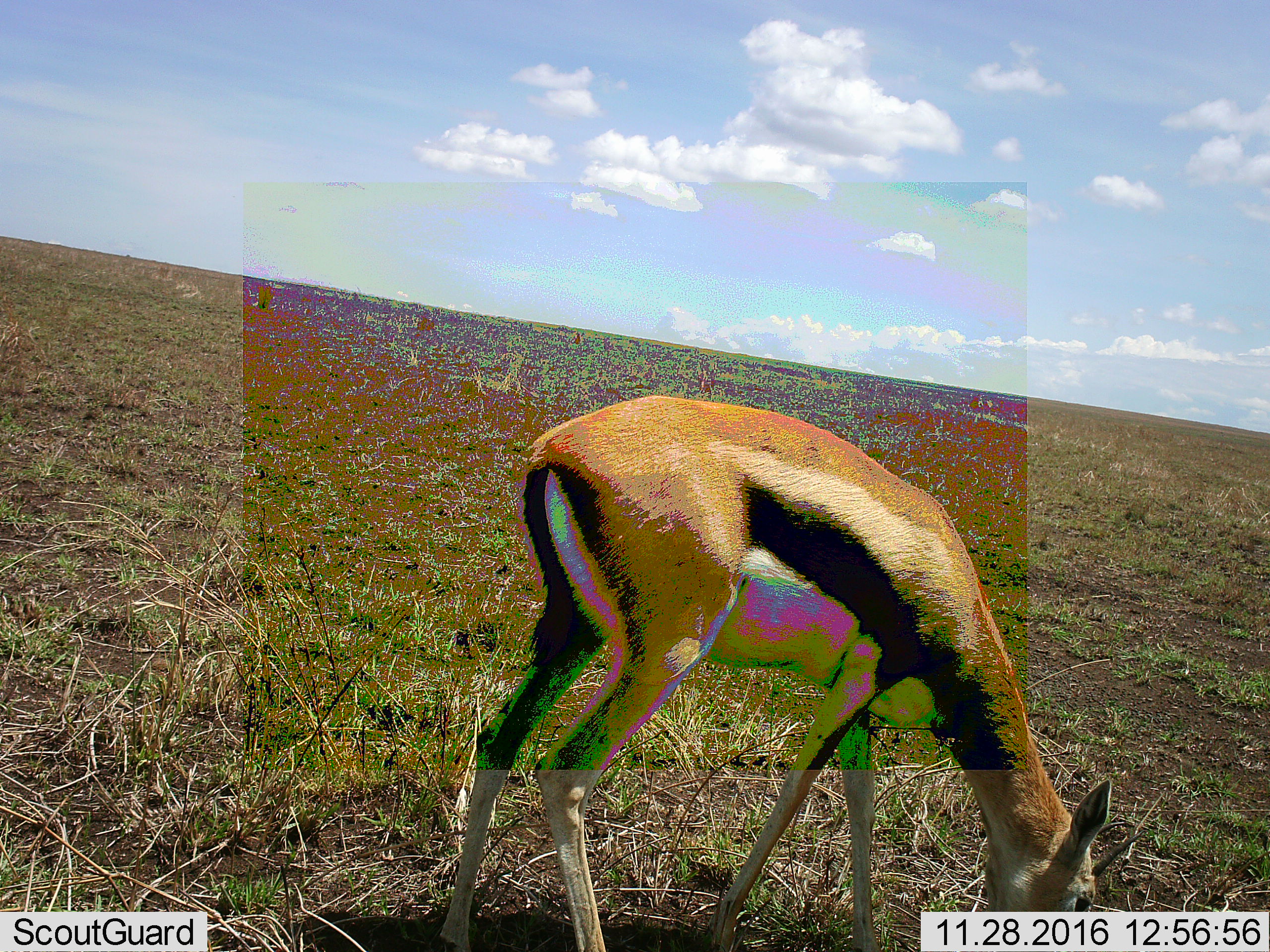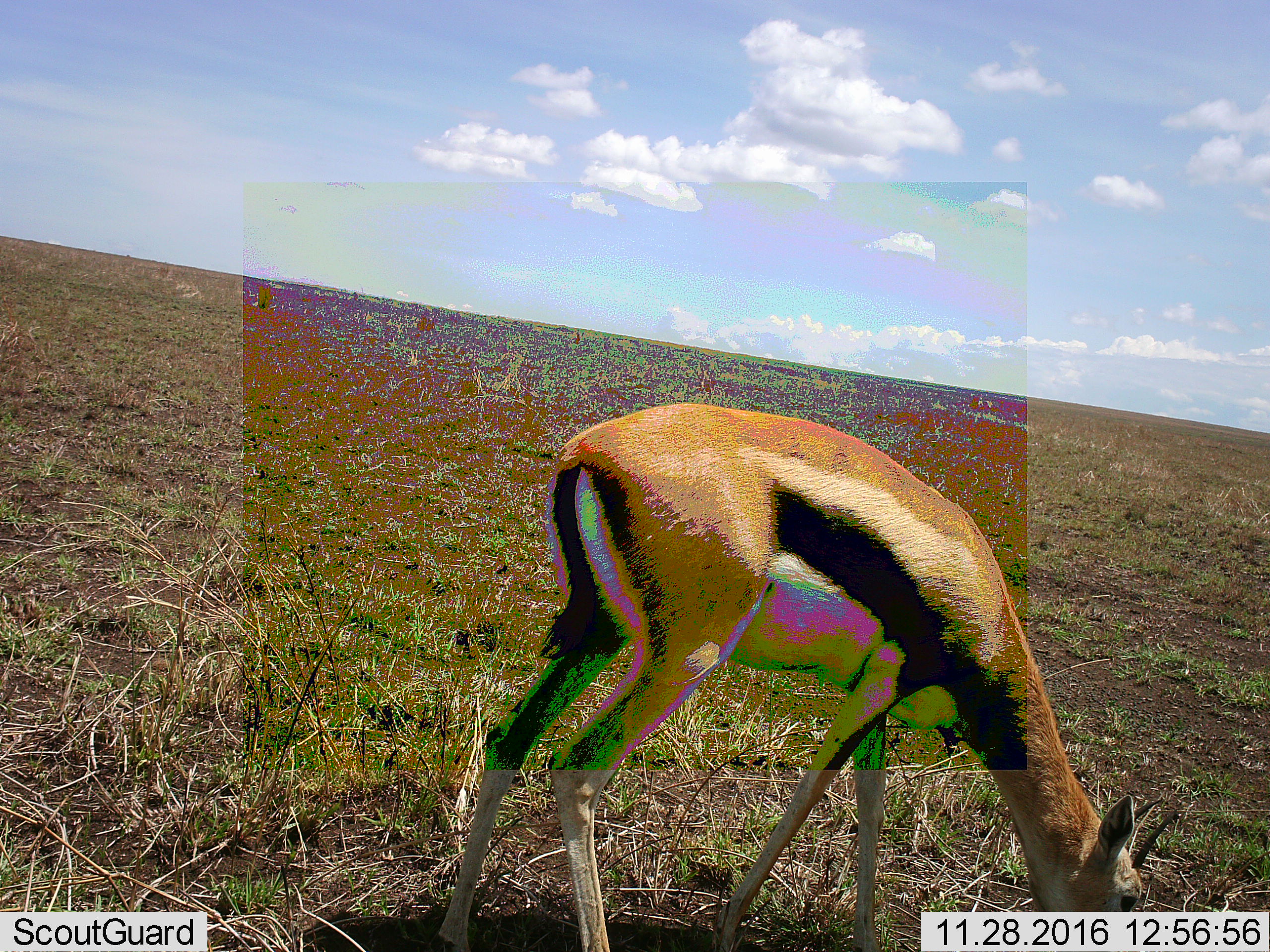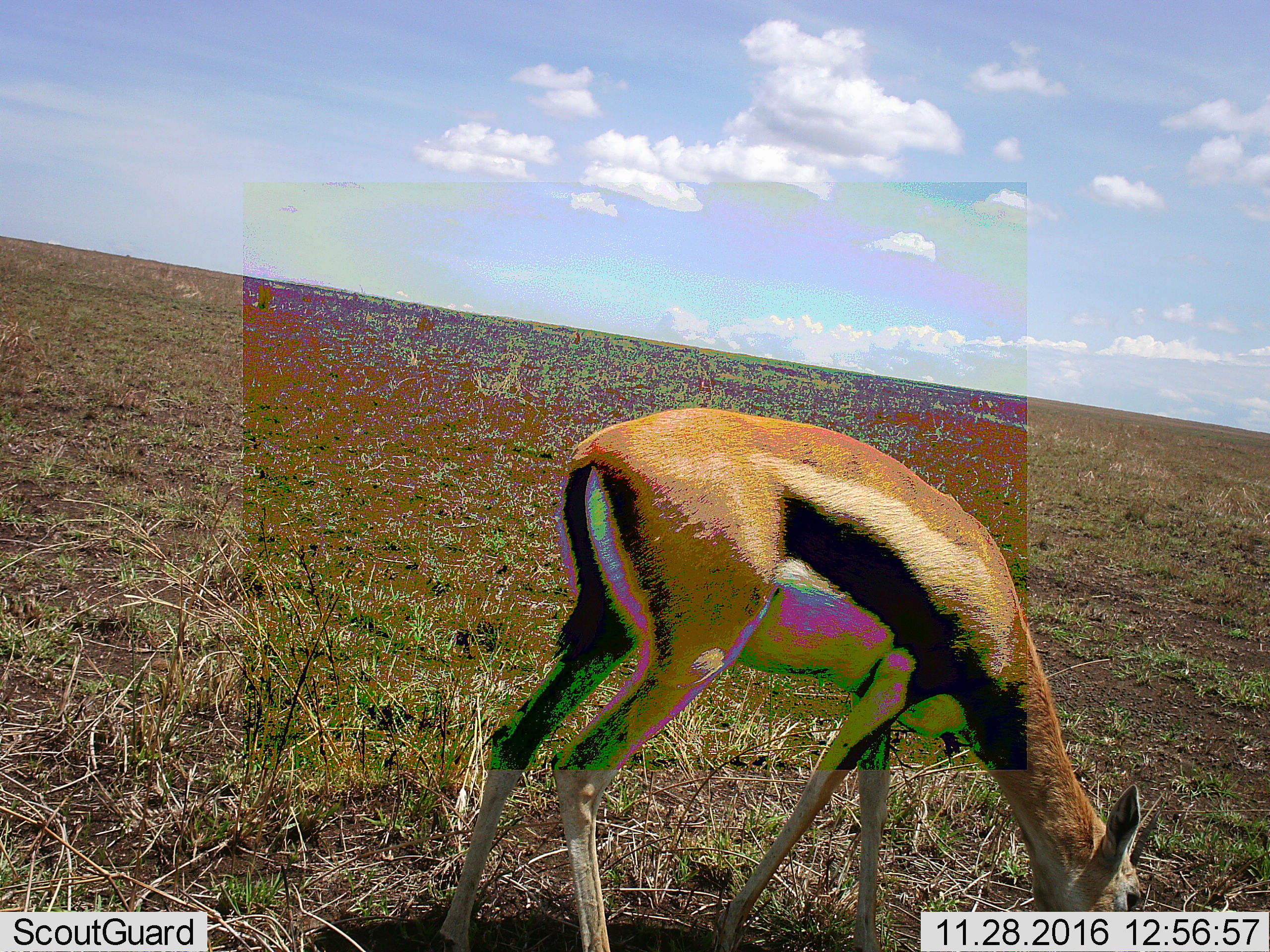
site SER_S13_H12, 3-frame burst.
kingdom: Animalia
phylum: Chordata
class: Mammalia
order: Artiodactyla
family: Bovidae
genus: Eudorcas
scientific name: Eudorcas thomsonii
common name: thomson's gazelle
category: gazellethomsons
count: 1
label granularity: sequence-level